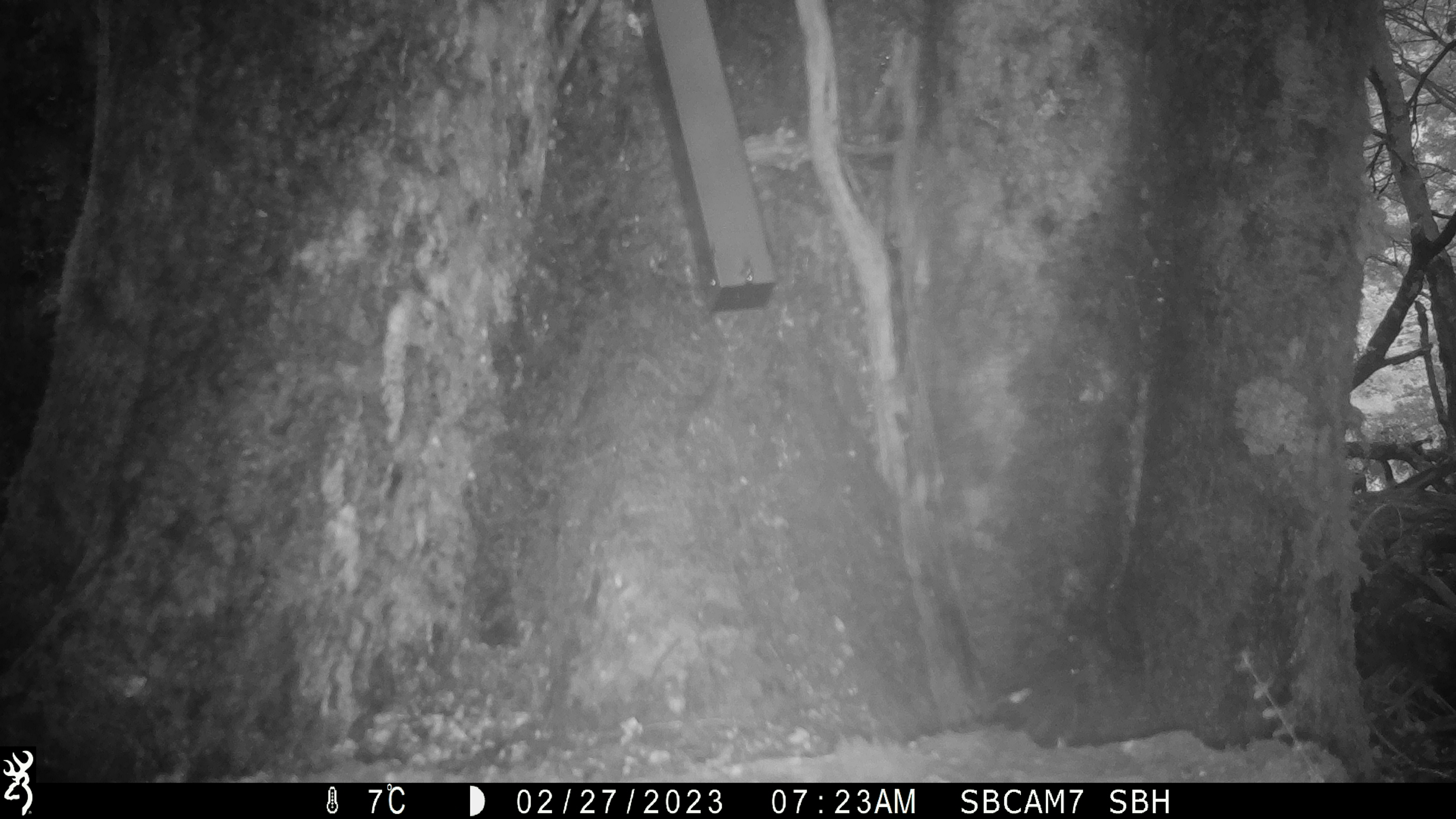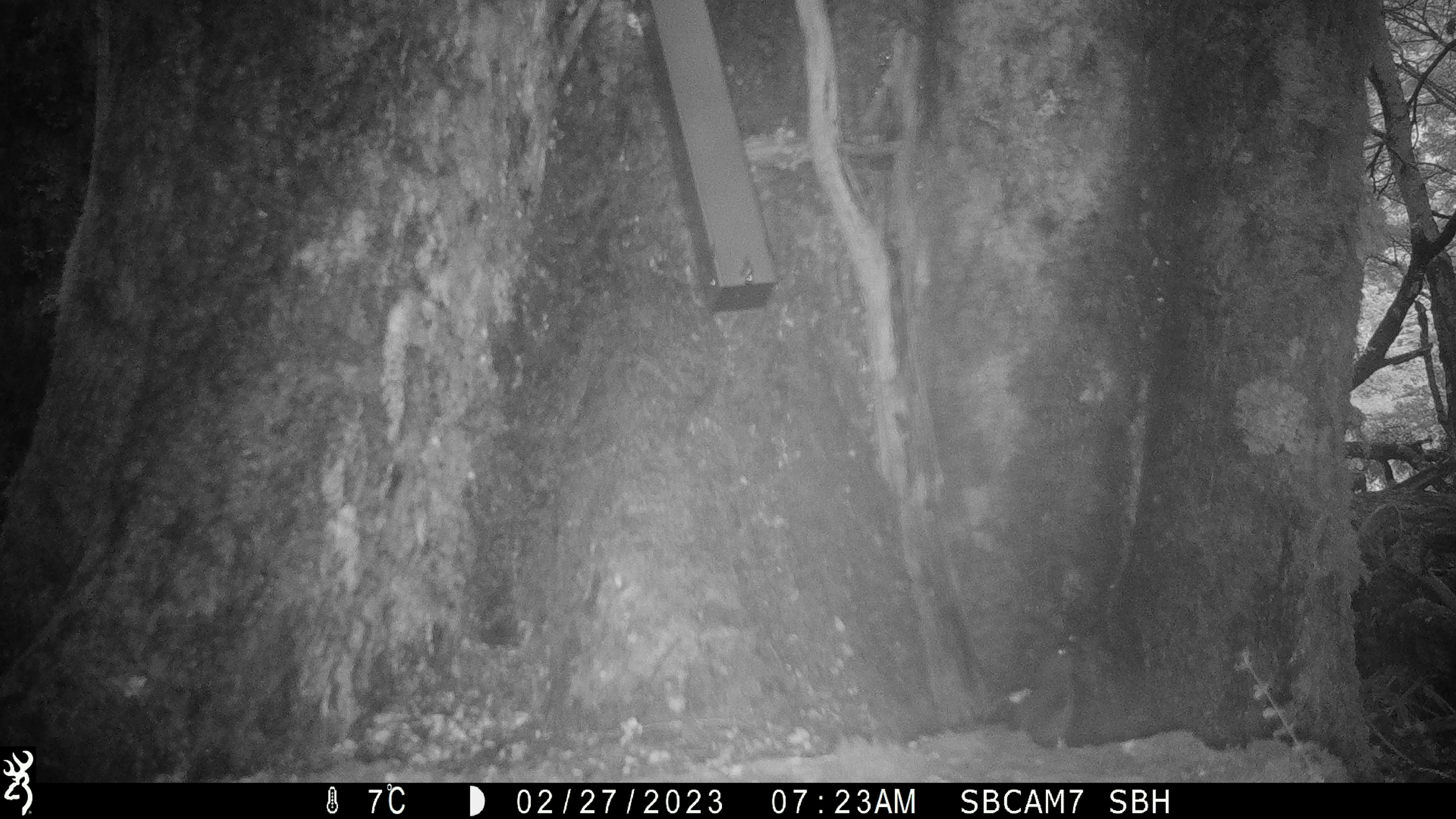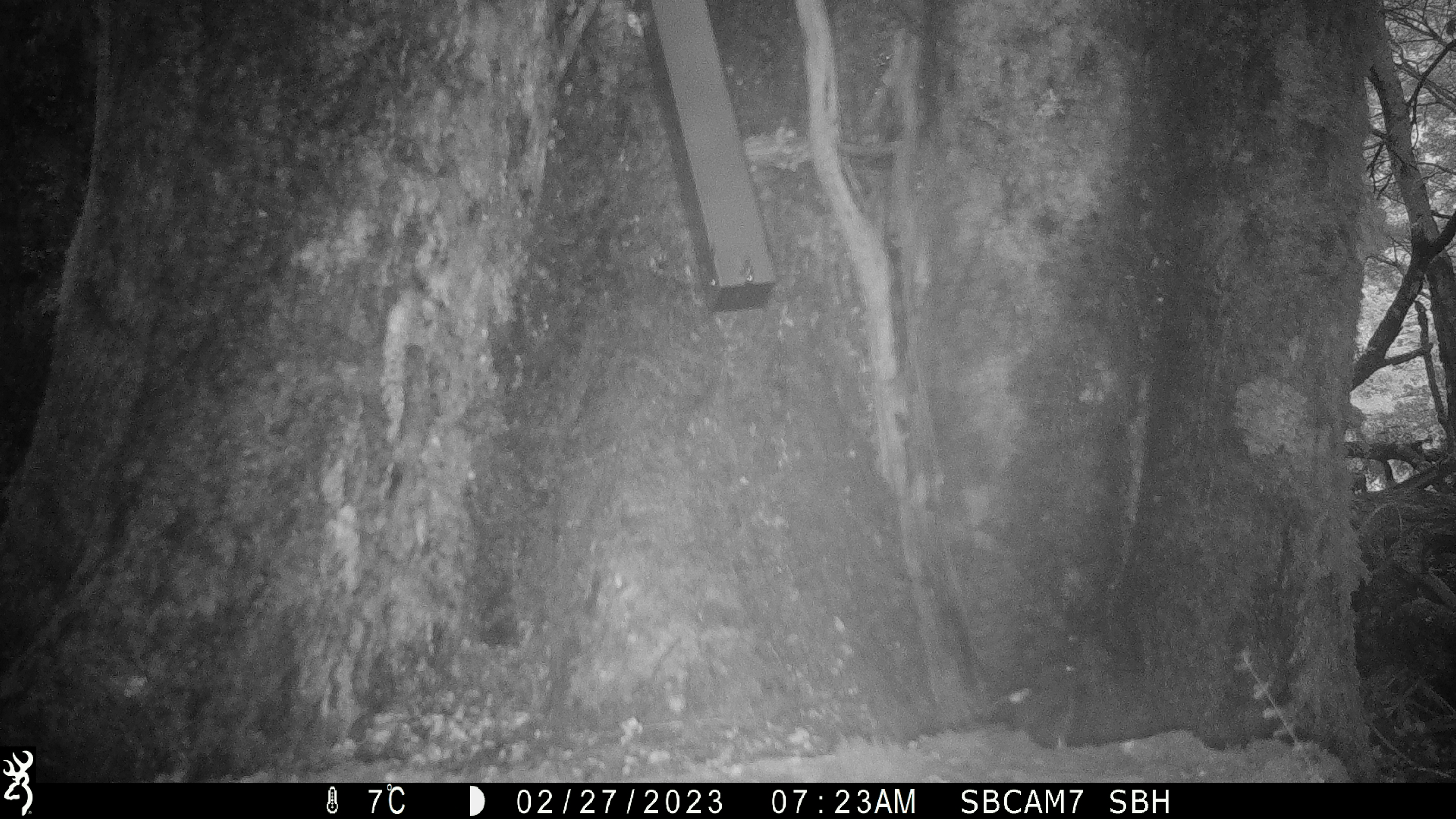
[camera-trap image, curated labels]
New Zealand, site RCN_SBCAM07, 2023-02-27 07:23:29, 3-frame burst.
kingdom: Animalia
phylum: Chordata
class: Aves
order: Passeriformes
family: Meliphagidae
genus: Anthornis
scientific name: Anthornis melanura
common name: new zealand bellbird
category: bellbird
Bellbird (new zealand bellbird) (Anthornis melanura).